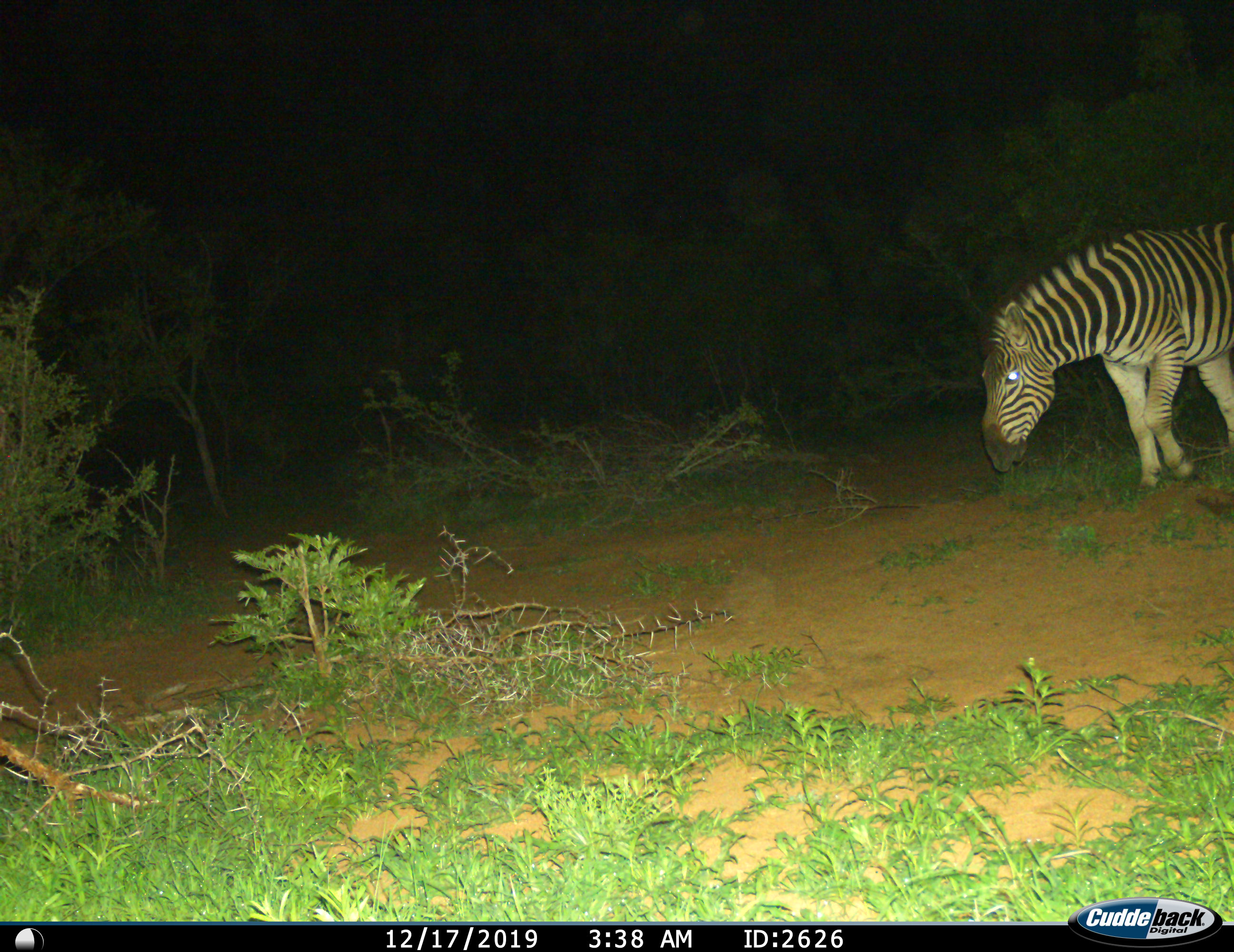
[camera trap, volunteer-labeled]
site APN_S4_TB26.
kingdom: Animalia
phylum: Chordata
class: Mammalia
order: Perissodactyla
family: Equidae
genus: Equus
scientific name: Equus quagga burchellii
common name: burchell's zebra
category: zebraburchells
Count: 1.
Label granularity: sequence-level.